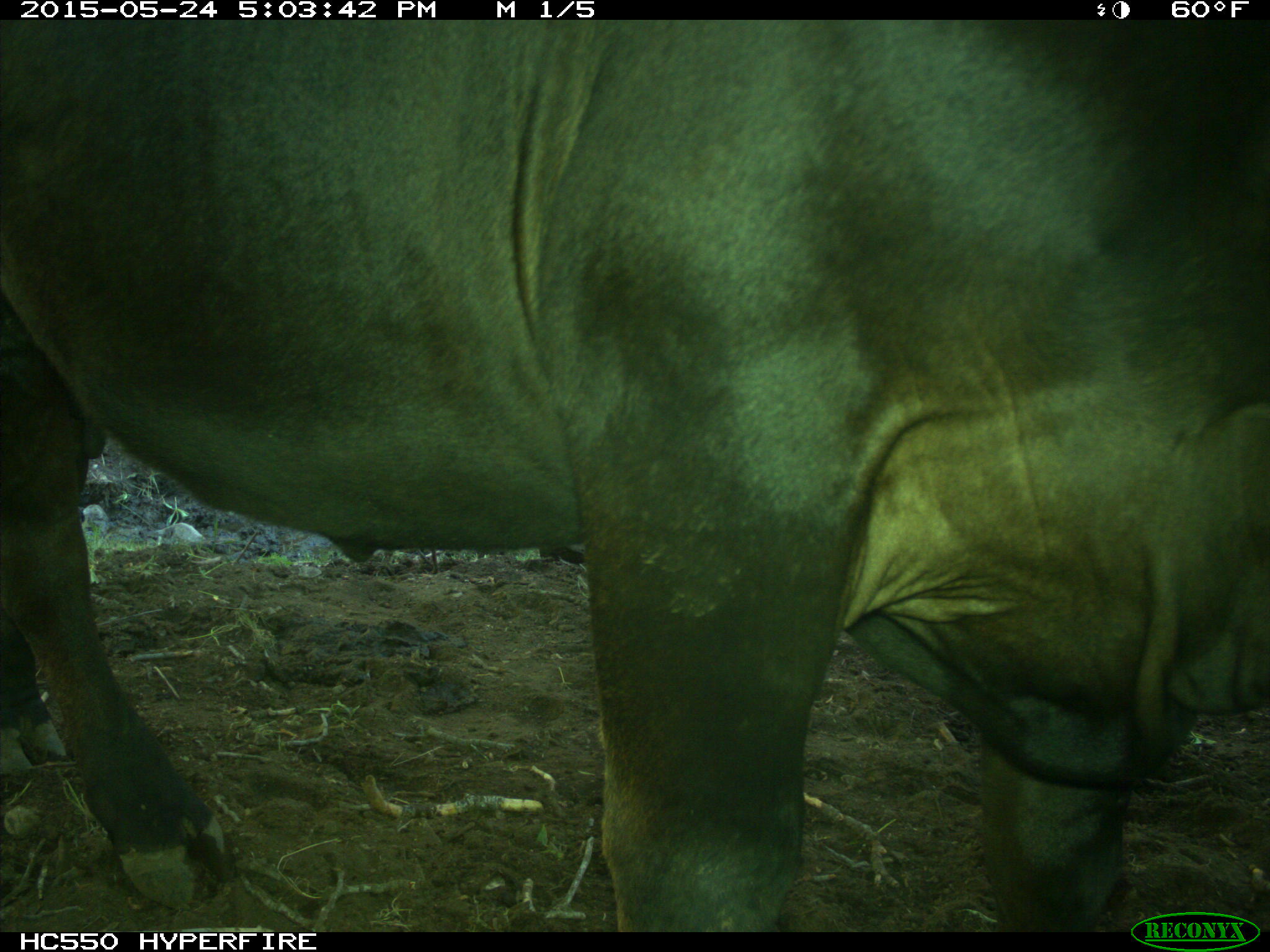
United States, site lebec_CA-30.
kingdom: Animalia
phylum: Chordata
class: Mammalia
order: Artiodactyla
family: Bovidae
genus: Bos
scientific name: Bos taurus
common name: domestic cow